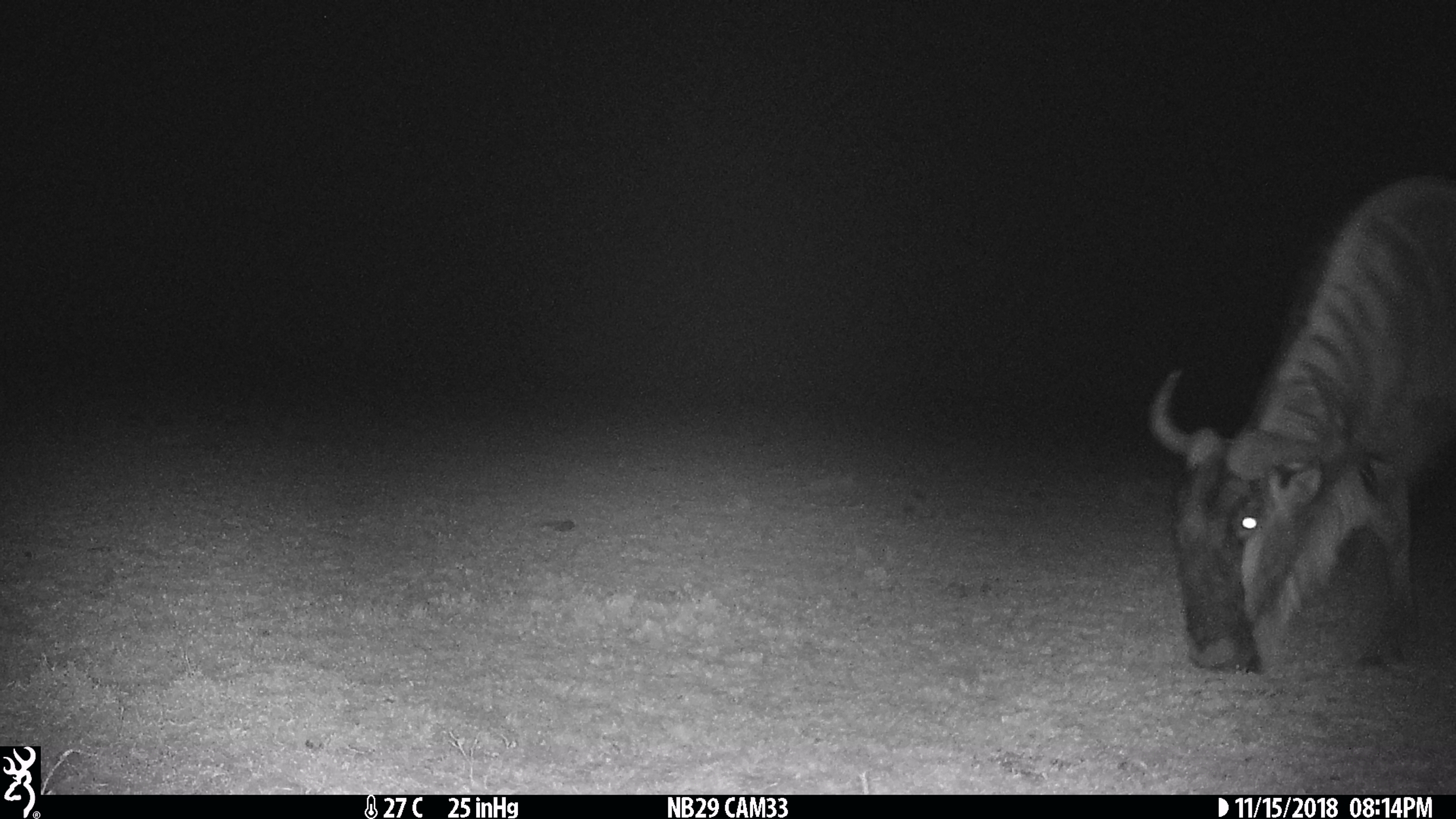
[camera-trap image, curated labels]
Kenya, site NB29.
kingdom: Animalia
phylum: Chordata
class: Mammalia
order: Artiodactyla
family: Bovidae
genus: Connochaetes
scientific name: Connochaetes taurinus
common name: blue wildebeest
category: wildebeest